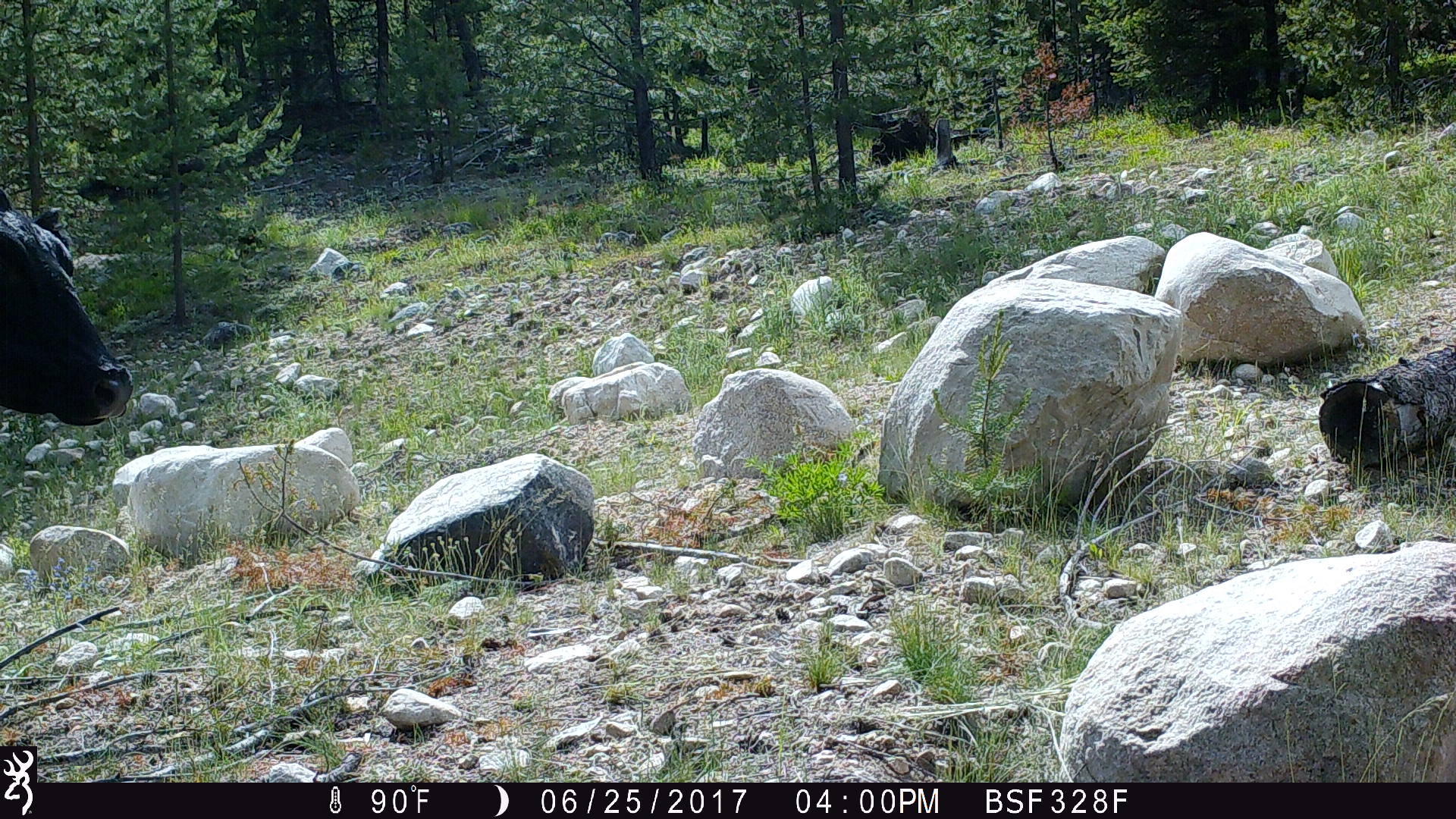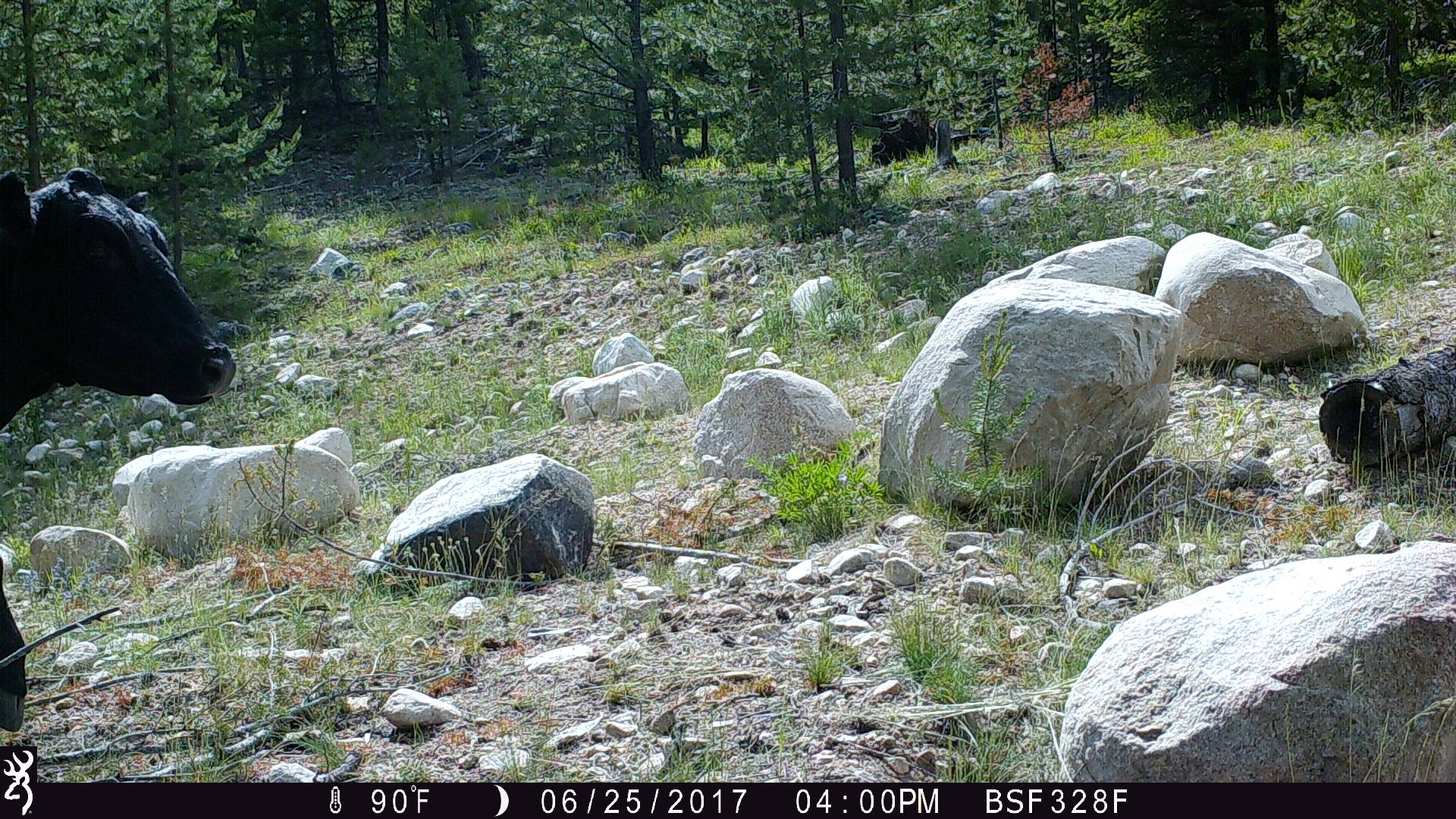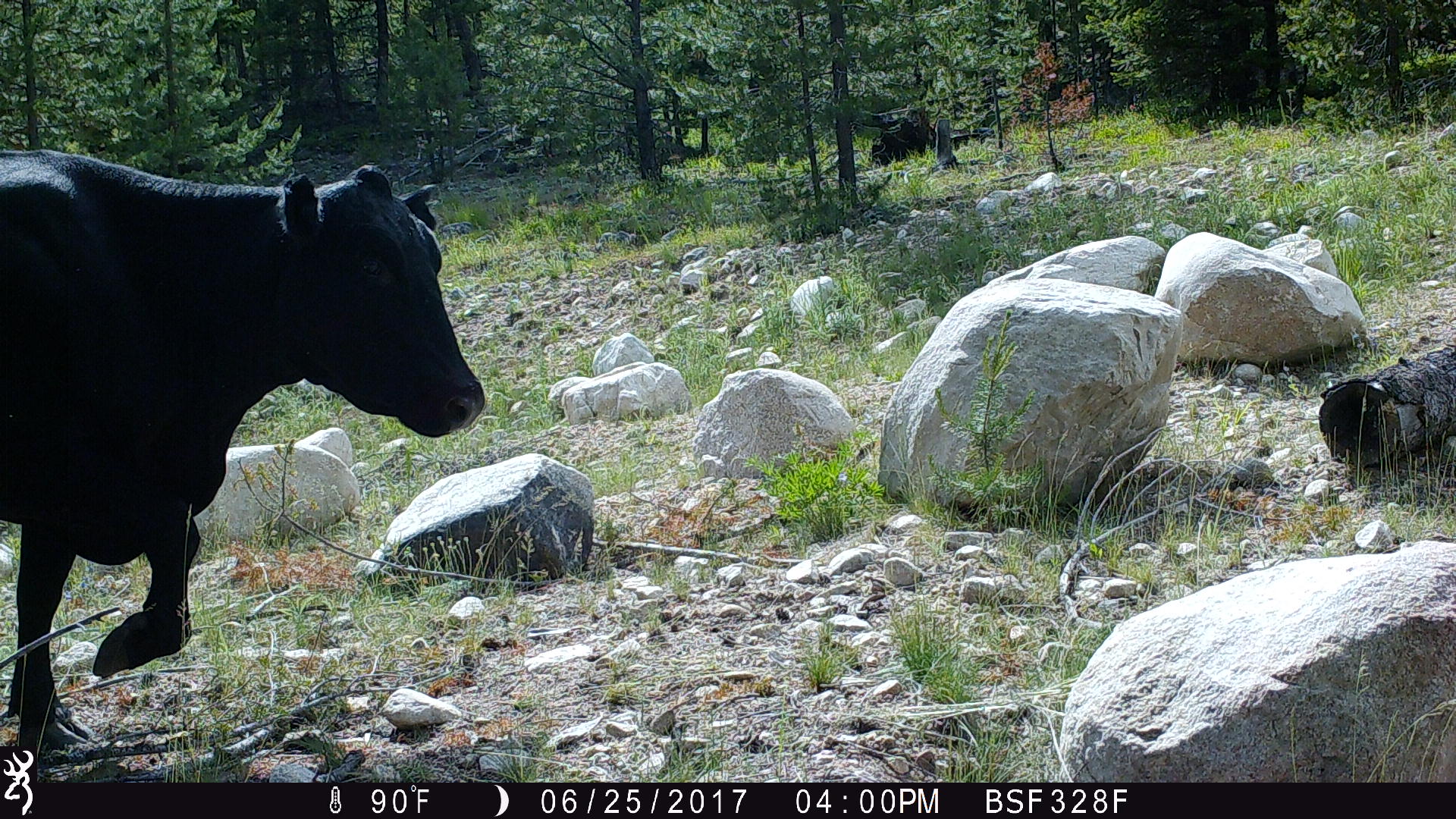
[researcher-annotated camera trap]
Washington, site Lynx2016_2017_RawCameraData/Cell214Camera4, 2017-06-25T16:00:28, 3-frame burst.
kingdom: Animalia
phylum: Chordata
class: Mammalia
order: Artiodactyla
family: Bovidae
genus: Bos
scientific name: Bos taurus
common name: domestic cattle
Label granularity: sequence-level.